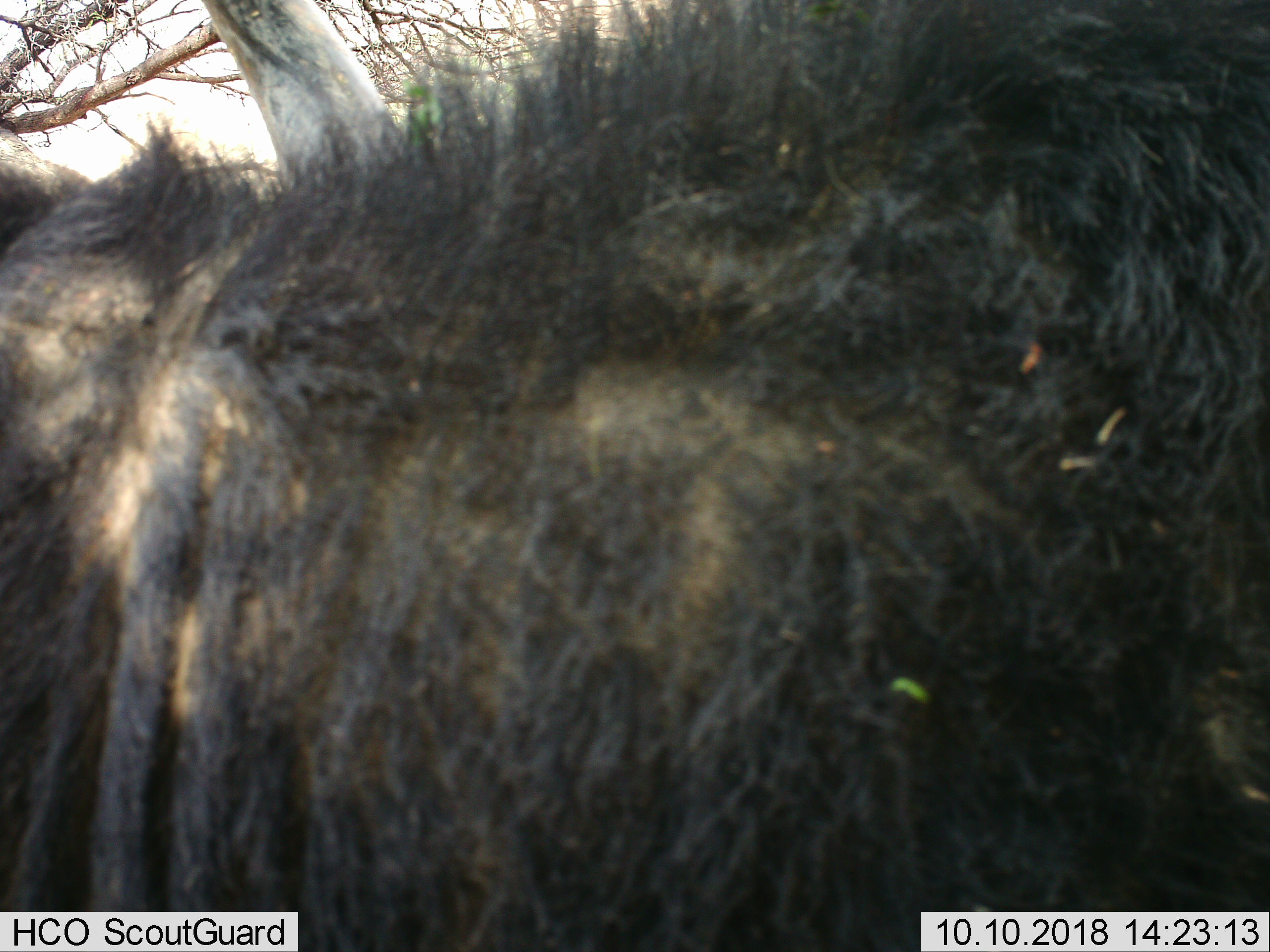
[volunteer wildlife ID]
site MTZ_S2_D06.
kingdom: Animalia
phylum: Chordata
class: Mammalia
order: Artiodactyla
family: Bovidae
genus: Syncerus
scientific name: Syncerus caffer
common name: african buffalo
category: buffalo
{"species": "buffalo (african buffalo) (Syncerus caffer)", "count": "1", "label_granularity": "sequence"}